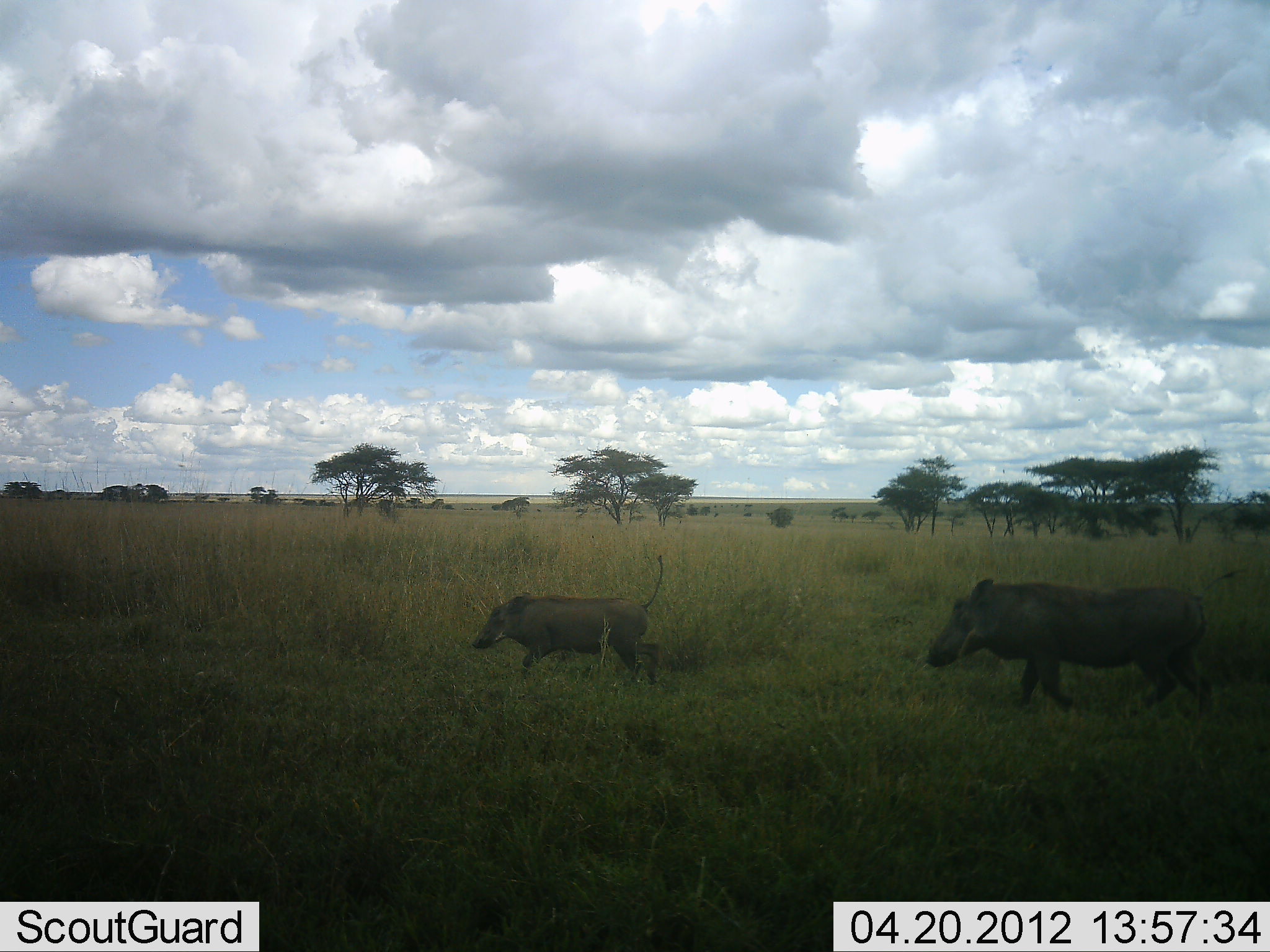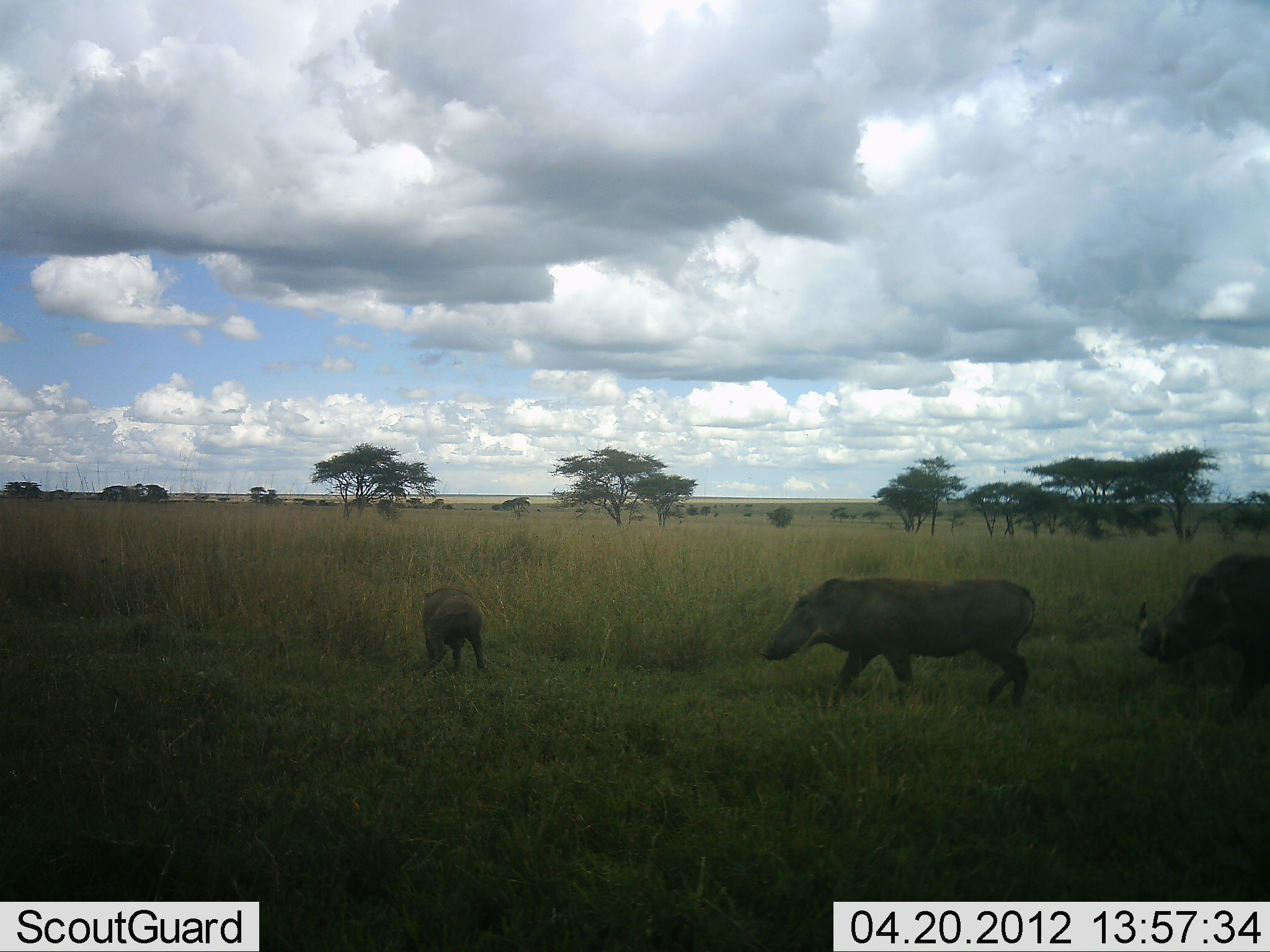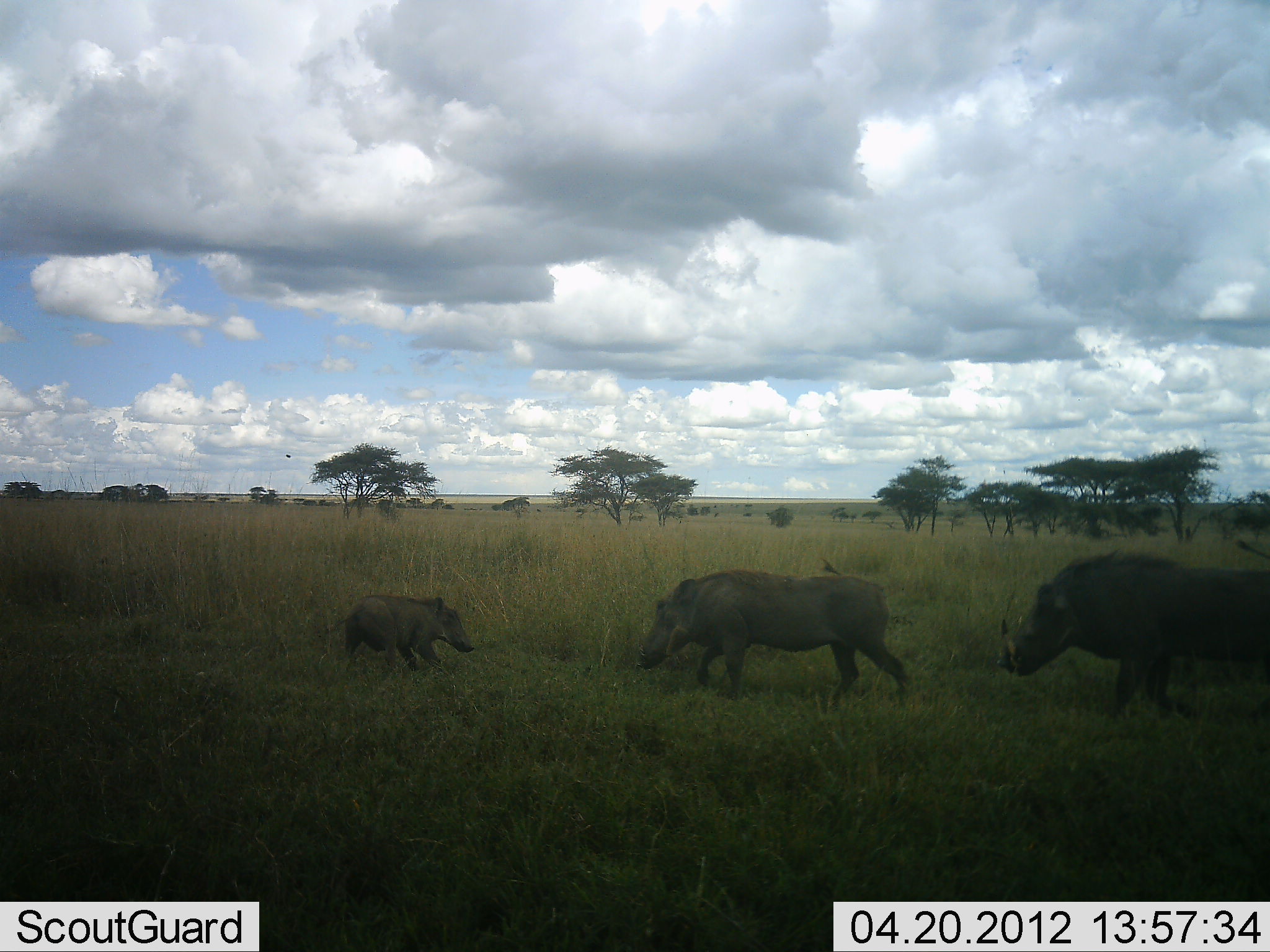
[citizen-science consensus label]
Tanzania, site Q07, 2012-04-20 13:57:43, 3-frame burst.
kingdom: Animalia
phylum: Chordata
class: Mammalia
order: Artiodactyla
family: Suidae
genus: Phacochoerus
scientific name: Phacochoerus africanus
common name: warthog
Warthog (Phacochoerus africanus), count 3. Behavior (volunteer vote fractions): standing 5%, resting 0%, moving 100%, interacting 5%. Young present (vote fraction): 79%. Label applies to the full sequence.